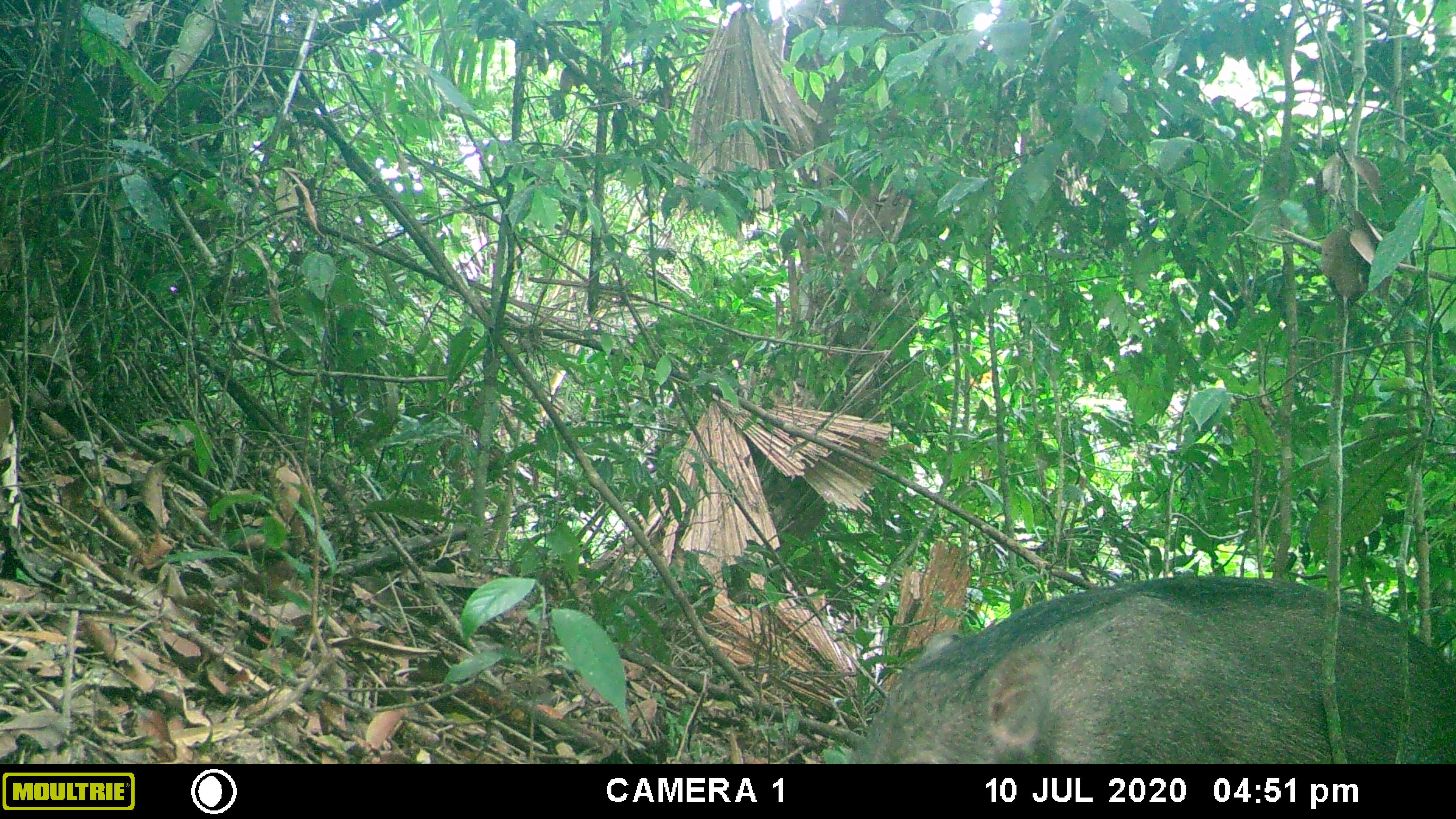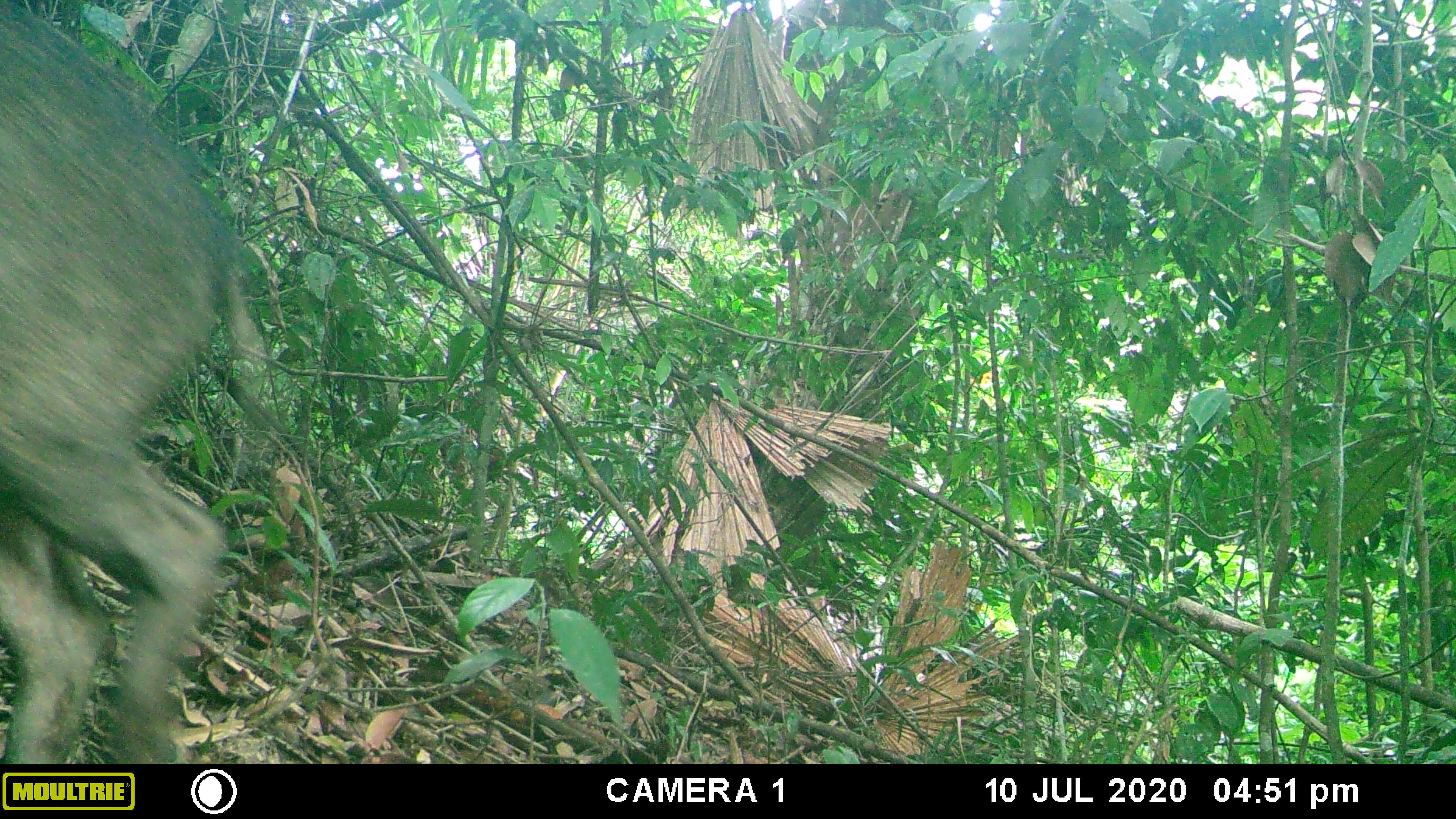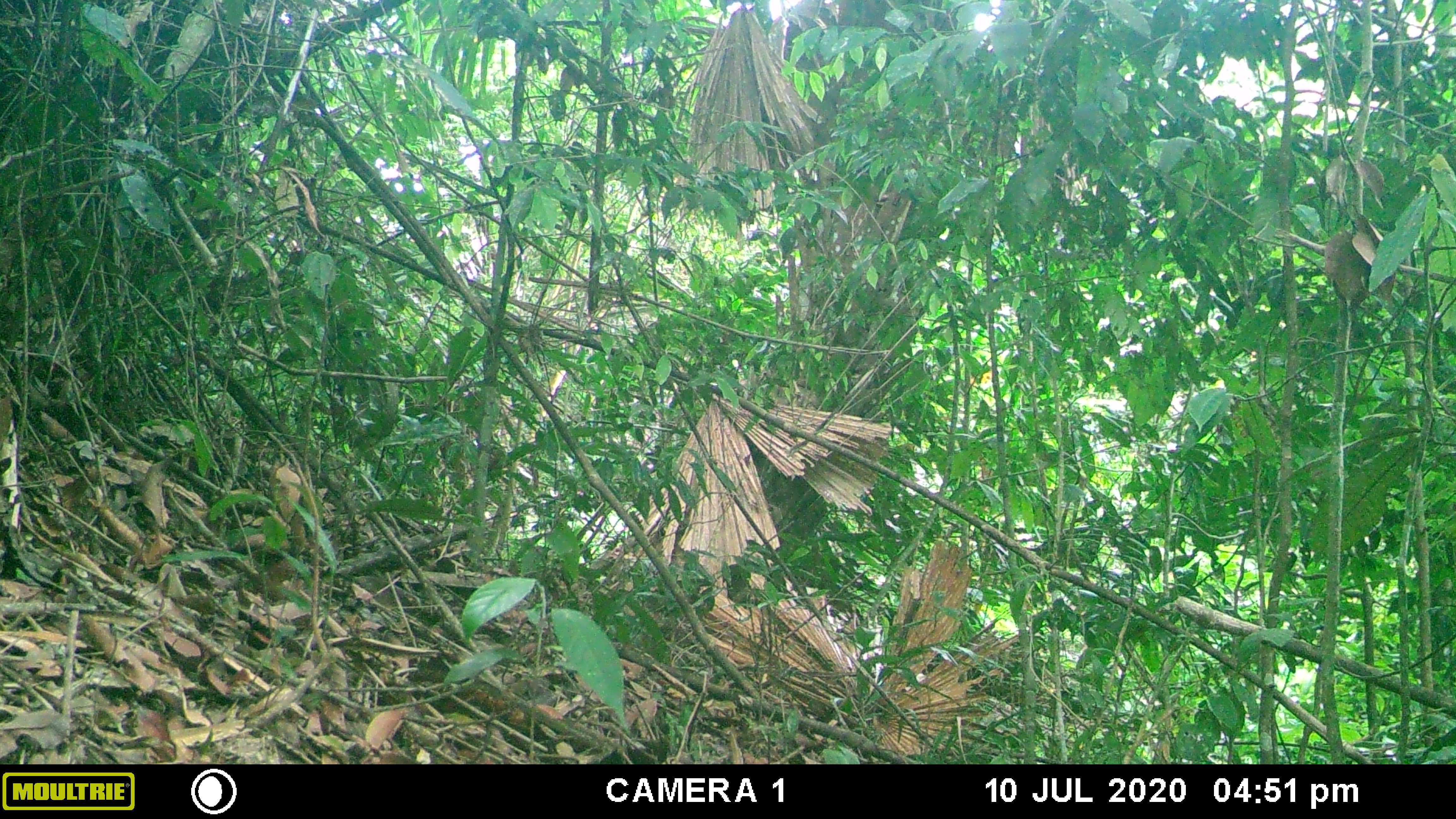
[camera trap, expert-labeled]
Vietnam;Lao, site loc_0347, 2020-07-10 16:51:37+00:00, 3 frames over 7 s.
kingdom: Animalia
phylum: Chordata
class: Mammalia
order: Artiodactyla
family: Suidae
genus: Sus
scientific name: Sus scrofa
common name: eurasian wild pig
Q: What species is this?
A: Eurasian wild pig (Sus scrofa).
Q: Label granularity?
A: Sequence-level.